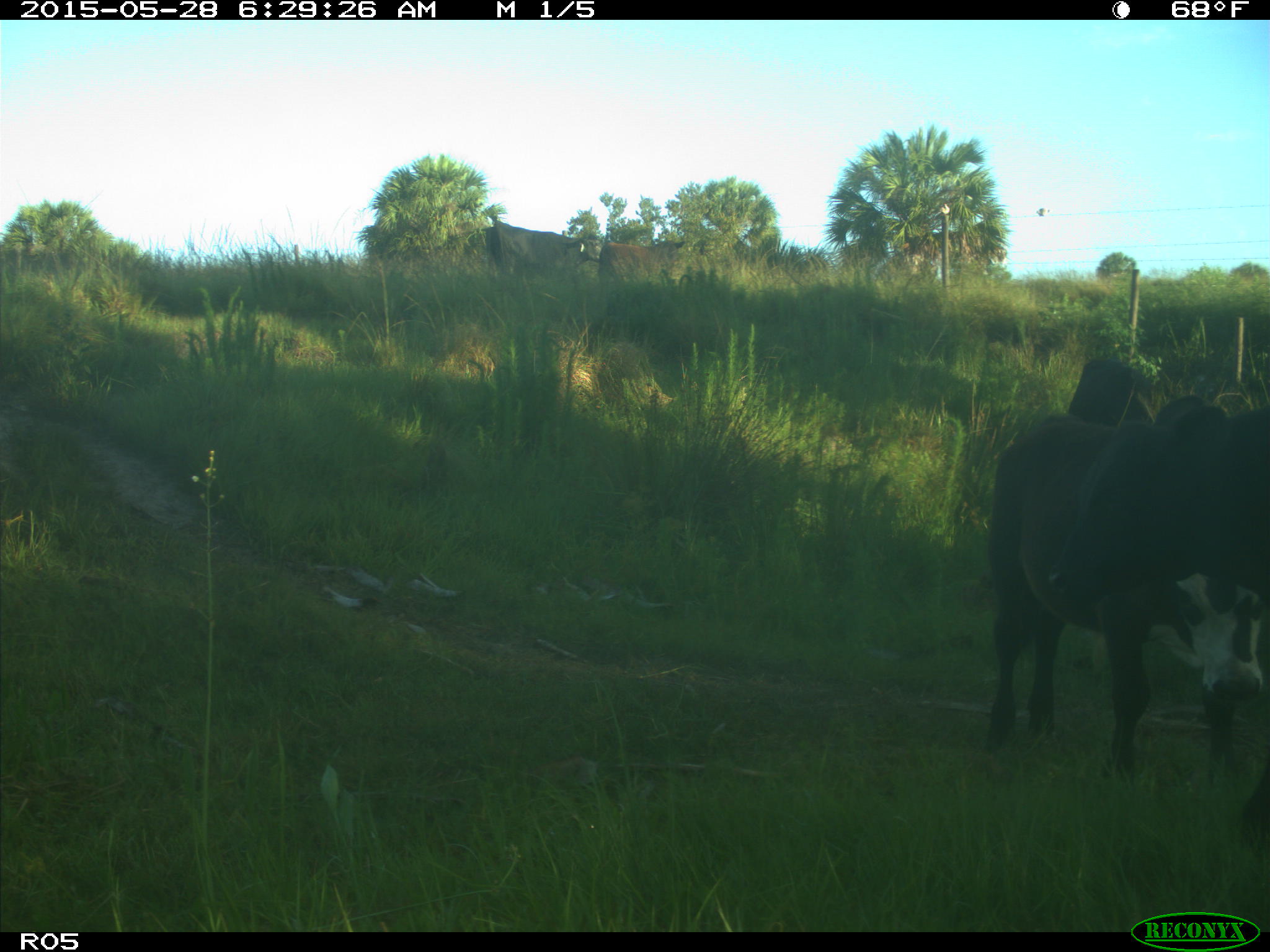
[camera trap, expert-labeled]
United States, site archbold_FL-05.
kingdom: Animalia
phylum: Chordata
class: Mammalia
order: Artiodactyla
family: Bovidae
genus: Bos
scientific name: Bos taurus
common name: domestic cow